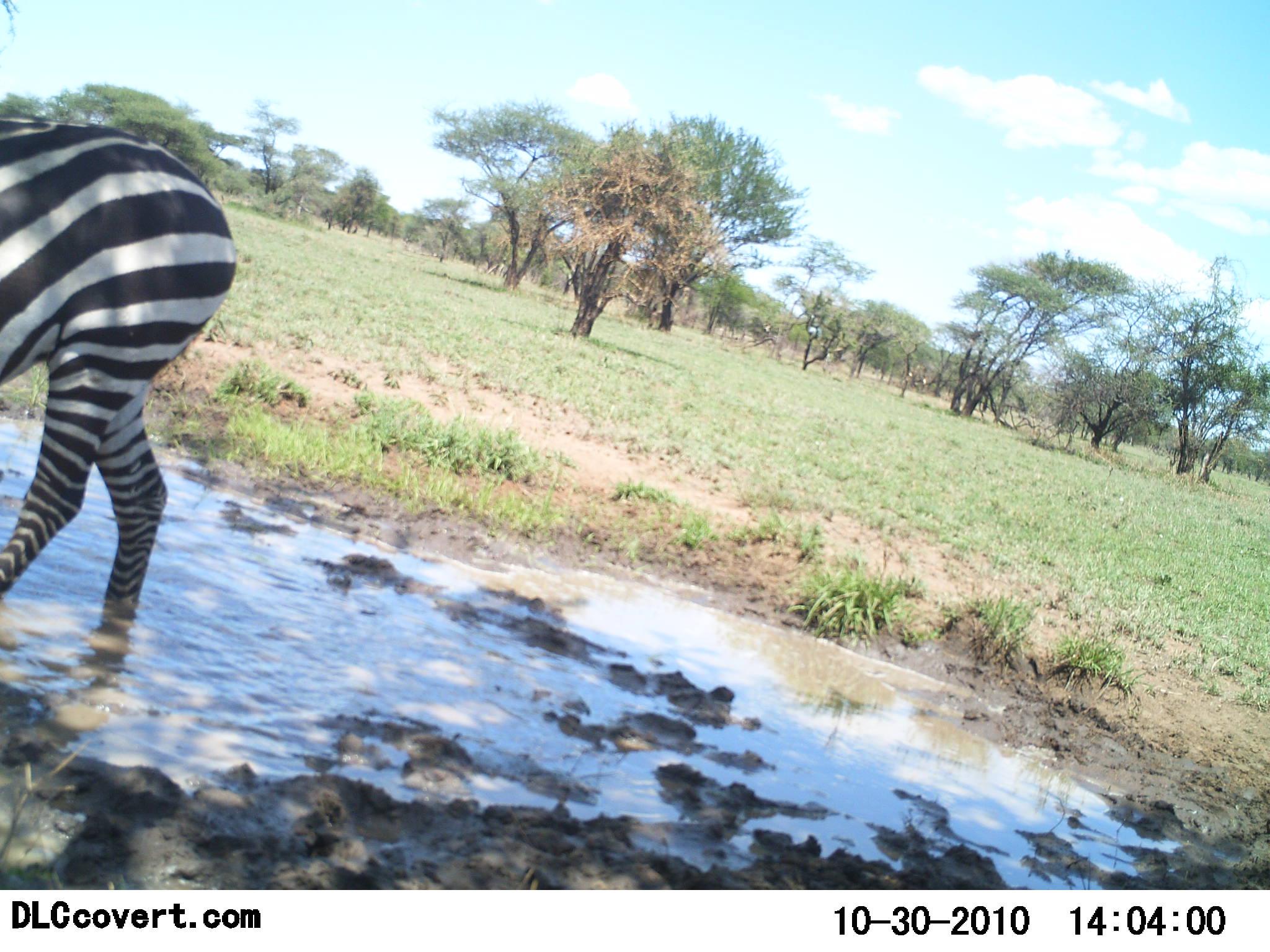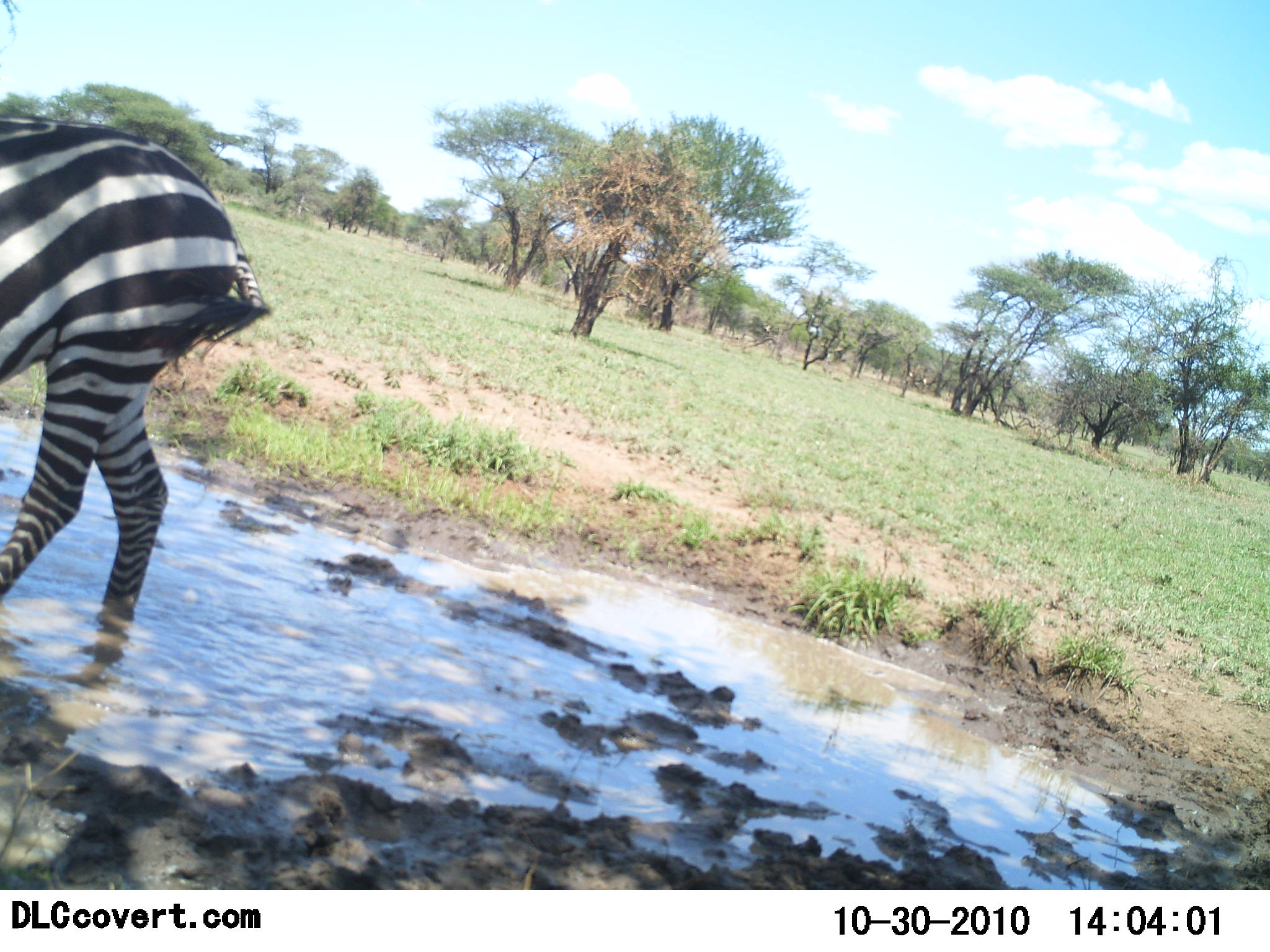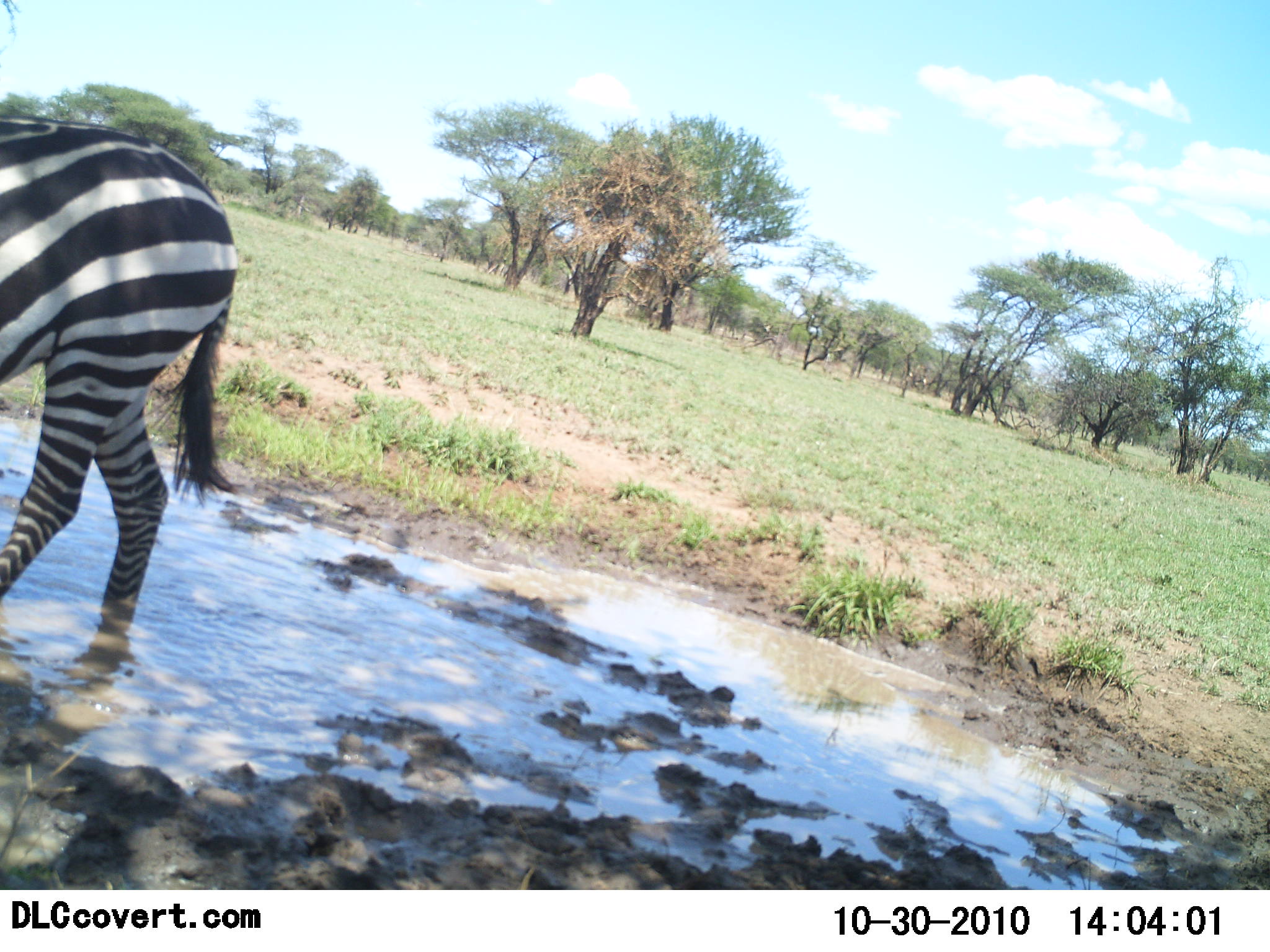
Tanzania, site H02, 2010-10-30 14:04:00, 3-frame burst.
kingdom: Animalia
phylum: Chordata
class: Mammalia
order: Perissodactyla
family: Equidae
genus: Equus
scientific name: Equus quagga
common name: plains zebra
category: zebra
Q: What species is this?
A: Zebra (plains zebra) (Equus quagga).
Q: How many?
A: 1.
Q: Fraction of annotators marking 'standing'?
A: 94%.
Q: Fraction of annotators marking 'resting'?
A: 0%.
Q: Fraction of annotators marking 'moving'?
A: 6%.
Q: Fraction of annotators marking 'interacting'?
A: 0%.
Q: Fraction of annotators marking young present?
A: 0%.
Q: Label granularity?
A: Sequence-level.